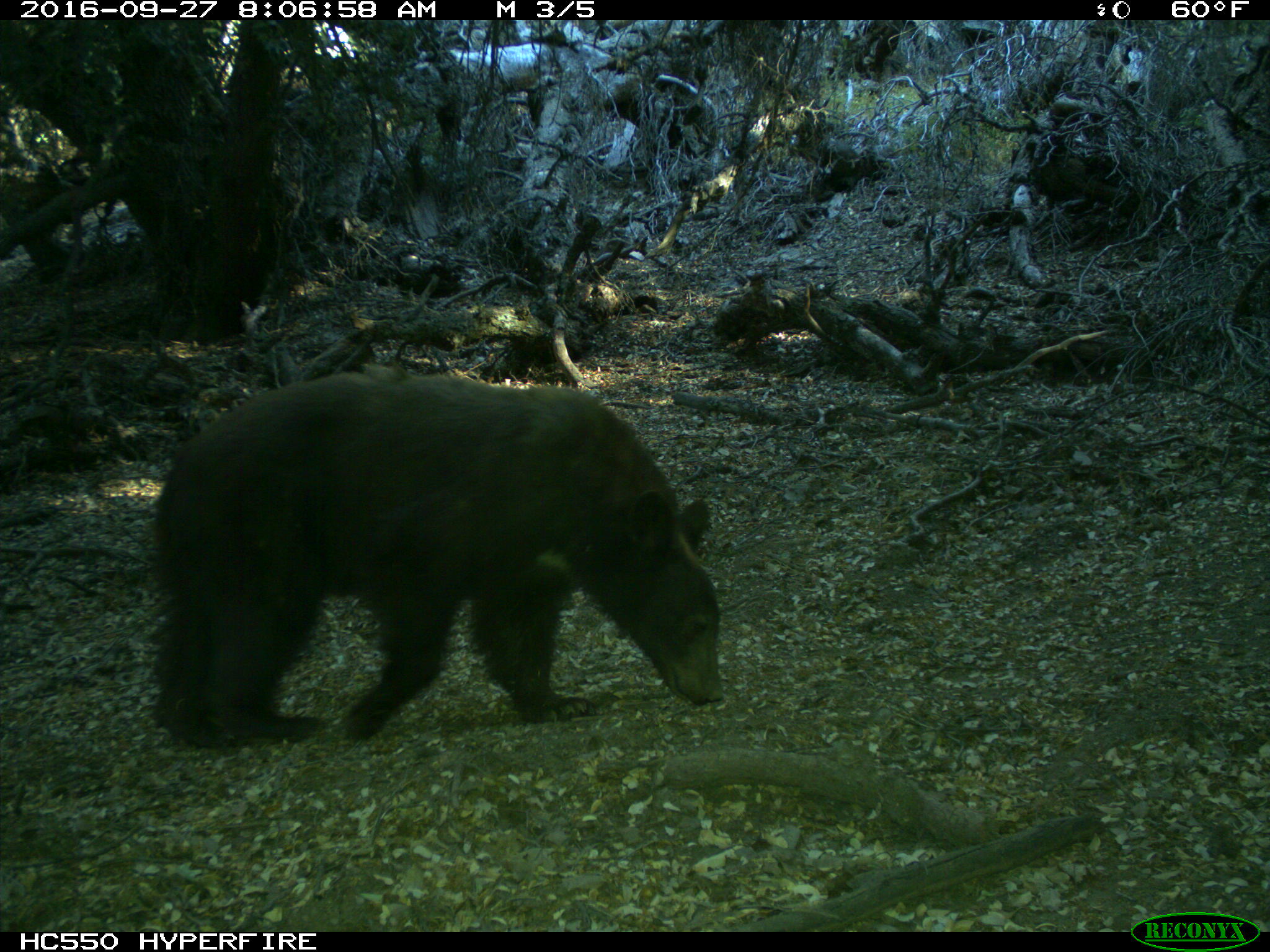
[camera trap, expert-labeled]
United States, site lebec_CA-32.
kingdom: Animalia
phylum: Chordata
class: Mammalia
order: Carnivora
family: Ursidae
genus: Ursus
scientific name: Ursus americanus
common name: american black bear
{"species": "Ursus americanus (american black bear)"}